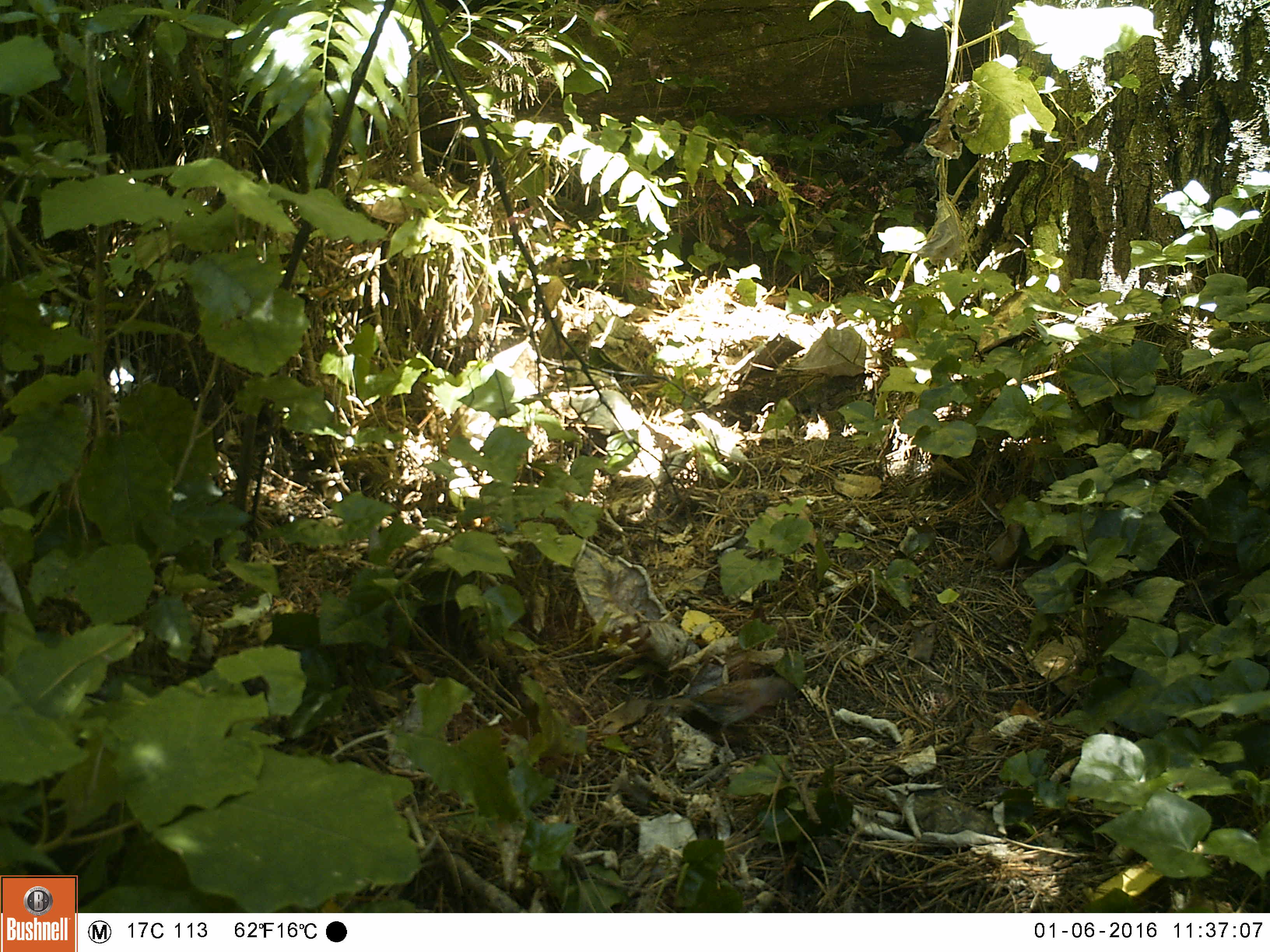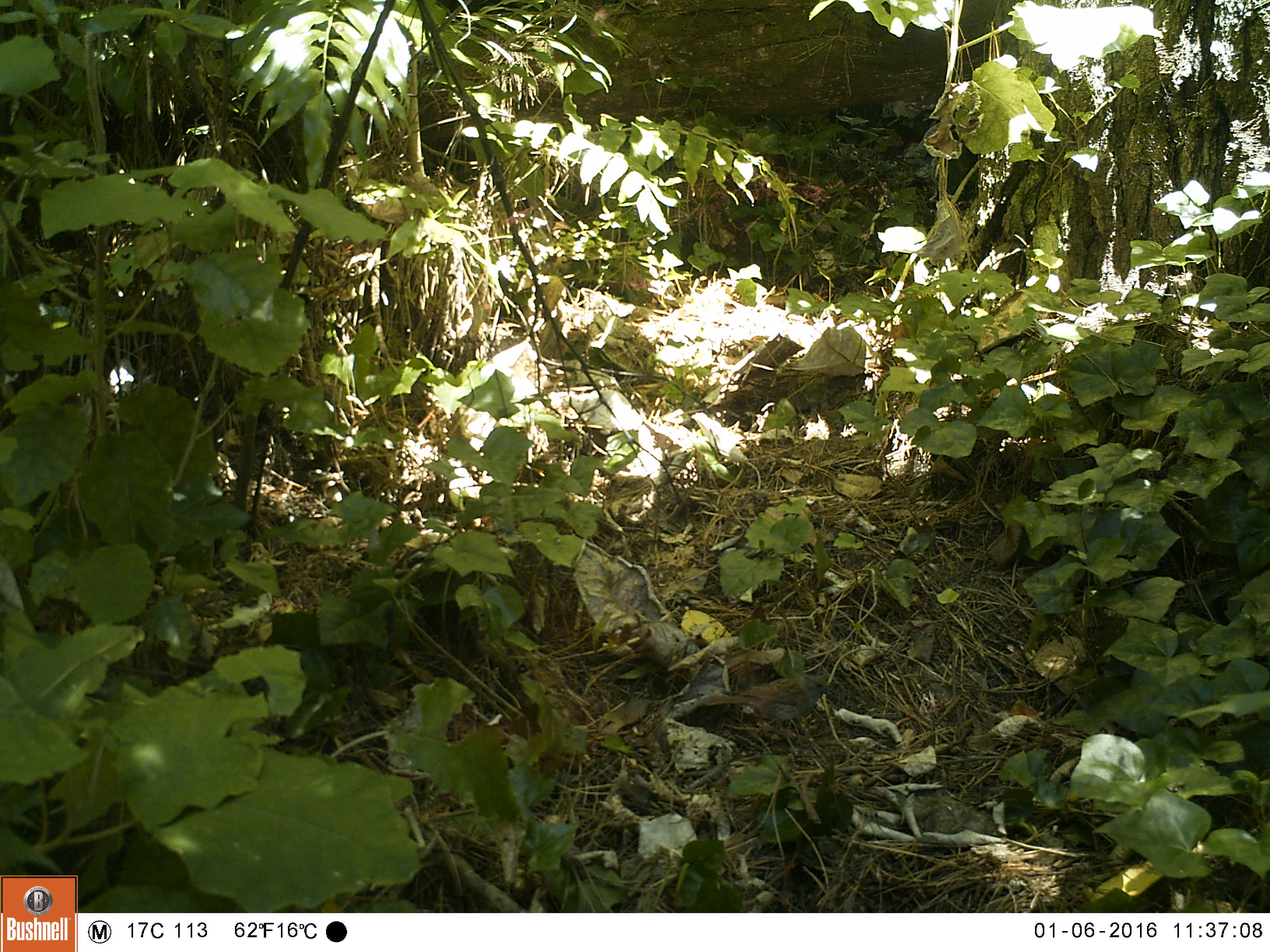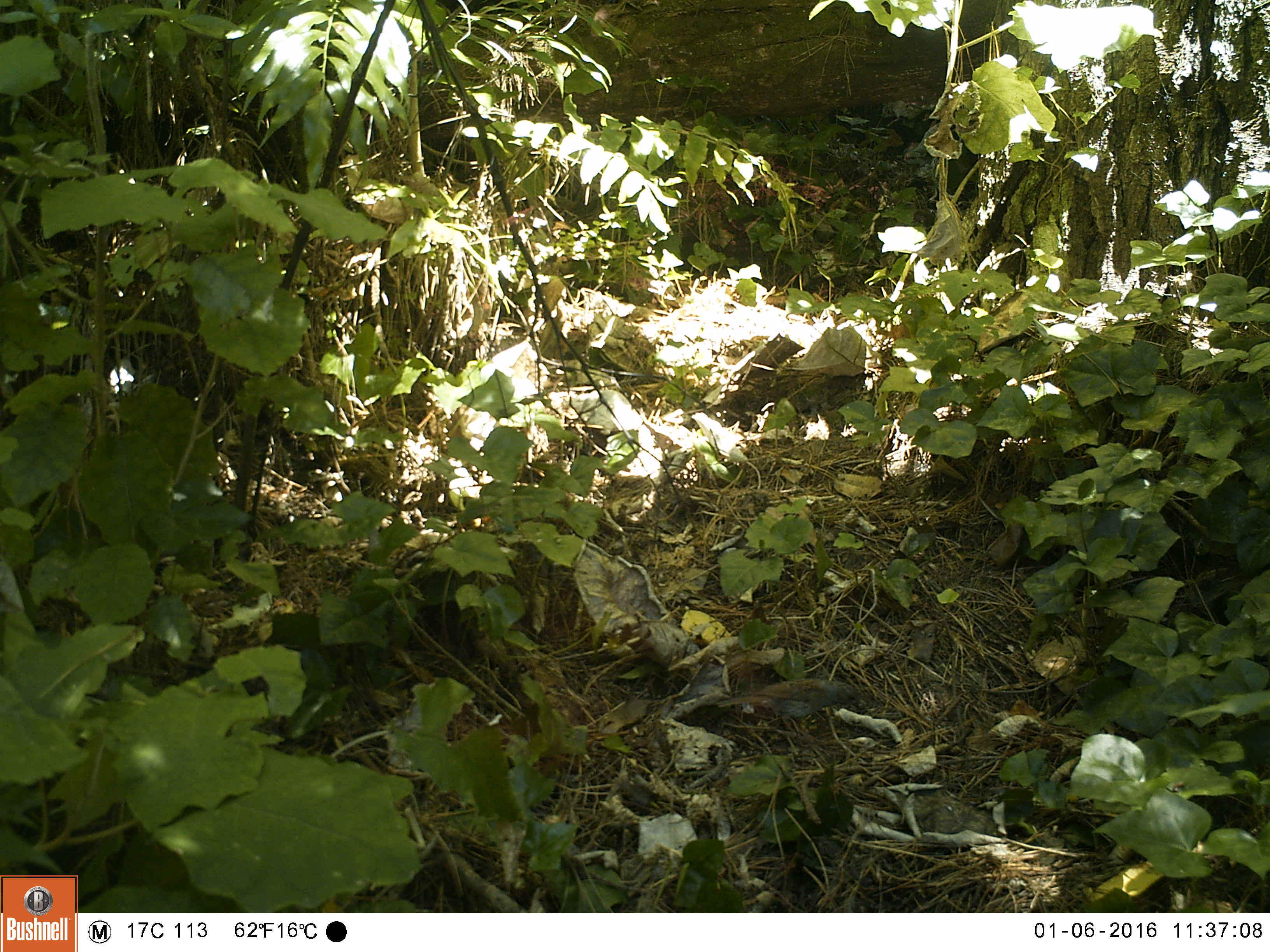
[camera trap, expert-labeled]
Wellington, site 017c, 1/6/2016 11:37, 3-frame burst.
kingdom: Animalia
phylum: Chordata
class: Aves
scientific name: Aves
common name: bird